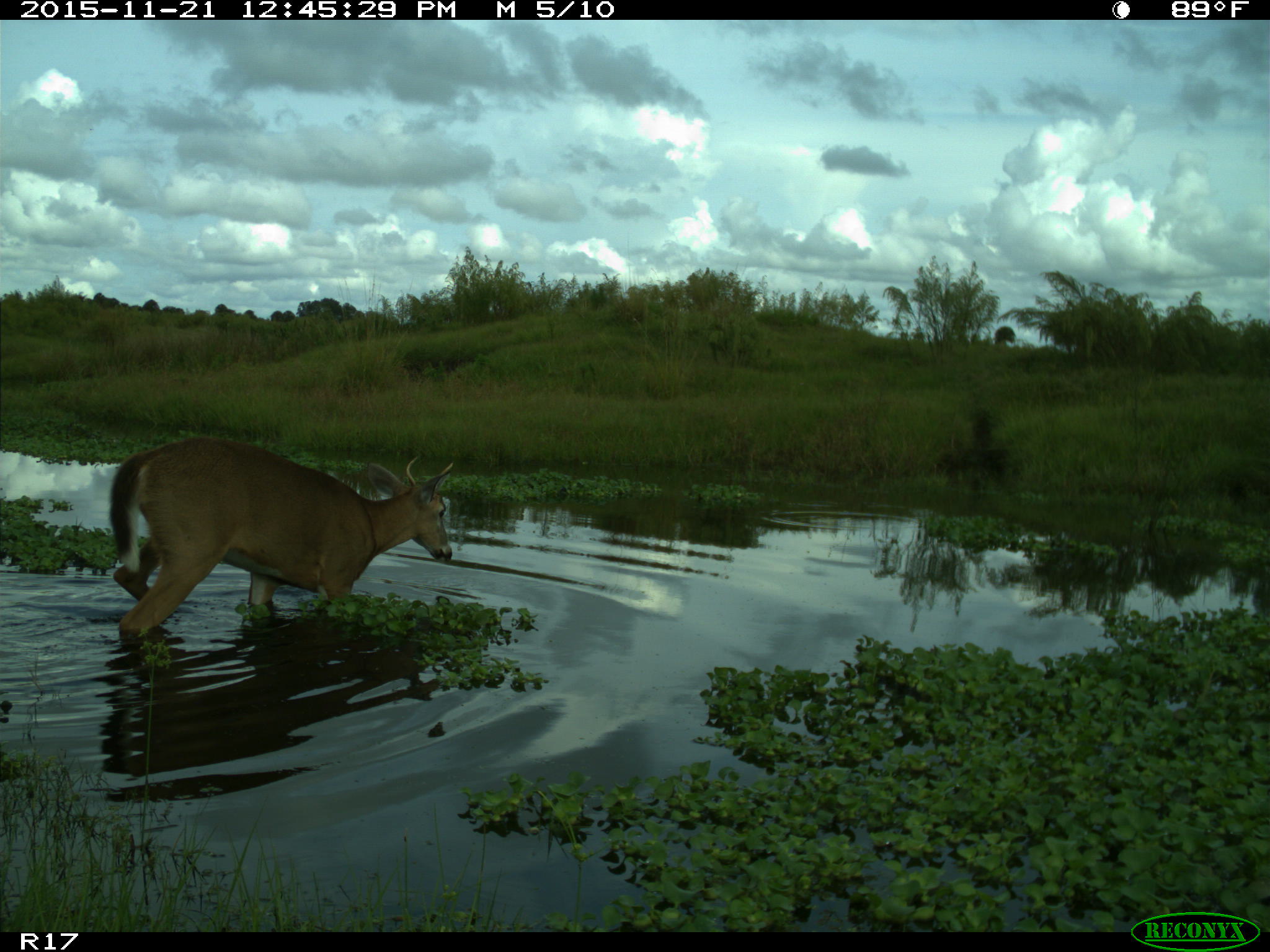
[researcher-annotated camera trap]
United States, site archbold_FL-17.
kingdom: Animalia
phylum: Chordata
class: Mammalia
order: Artiodactyla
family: Cervidae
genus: Odocoileus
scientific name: Odocoileus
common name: deer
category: unidentified deer